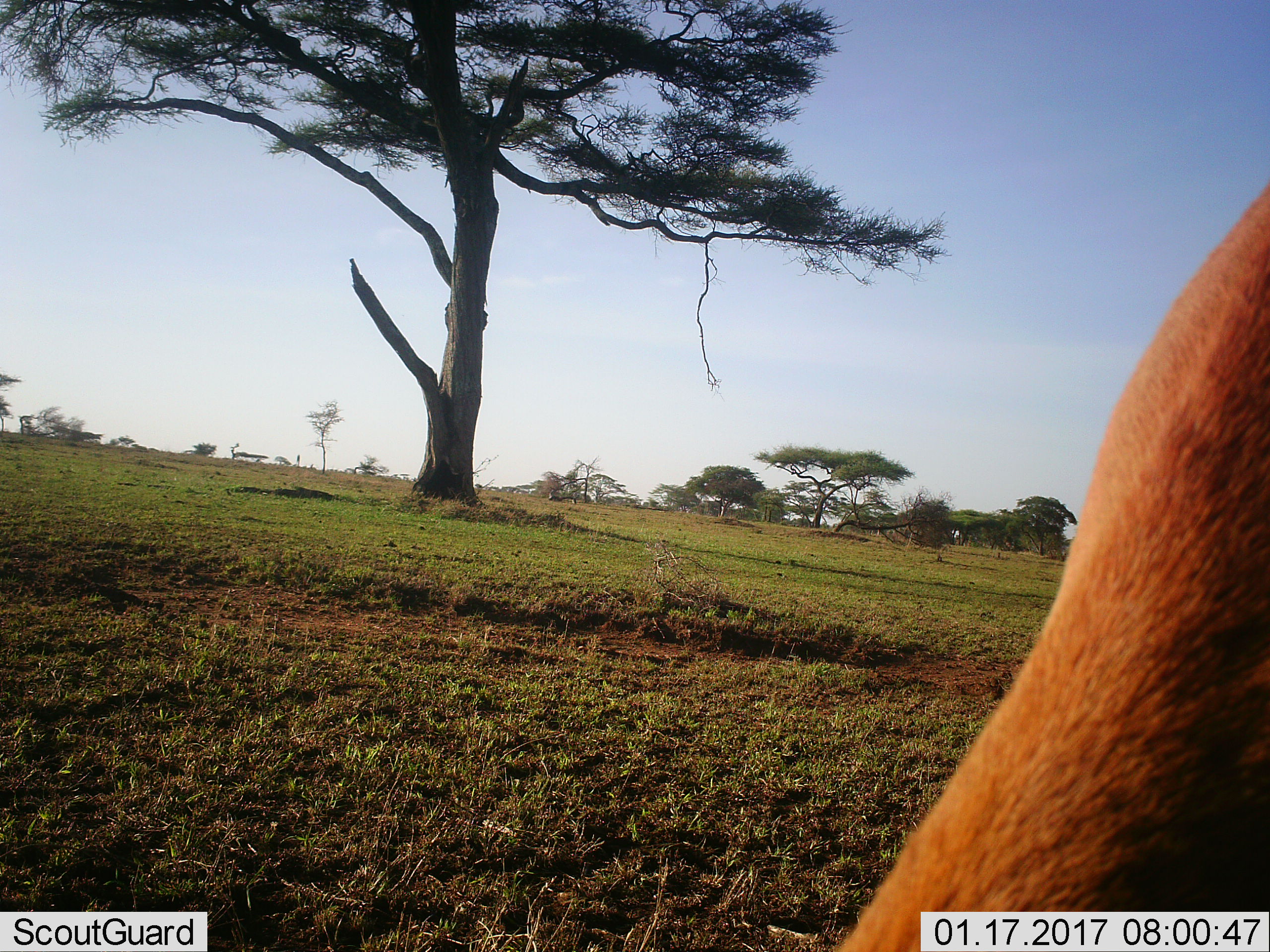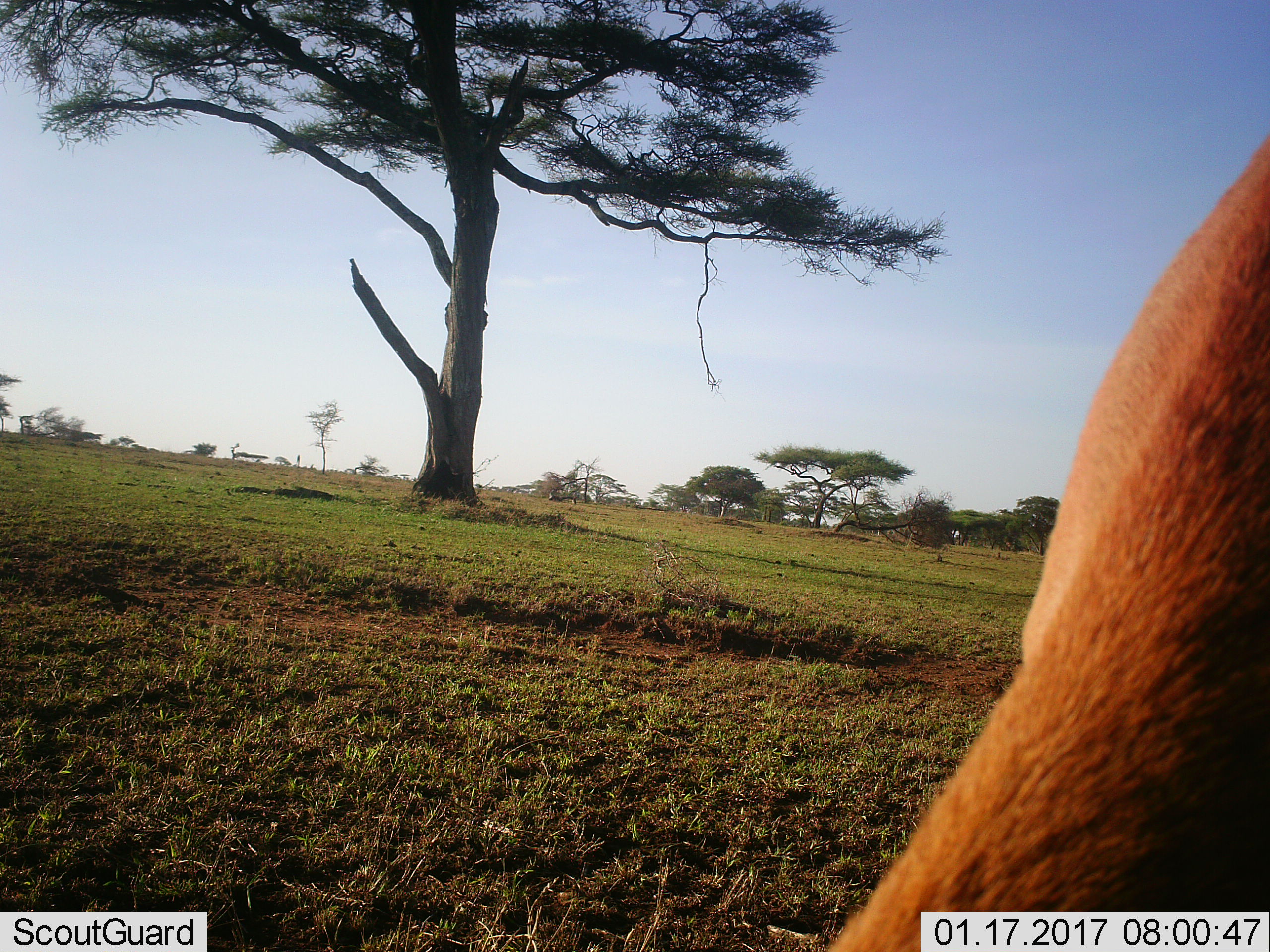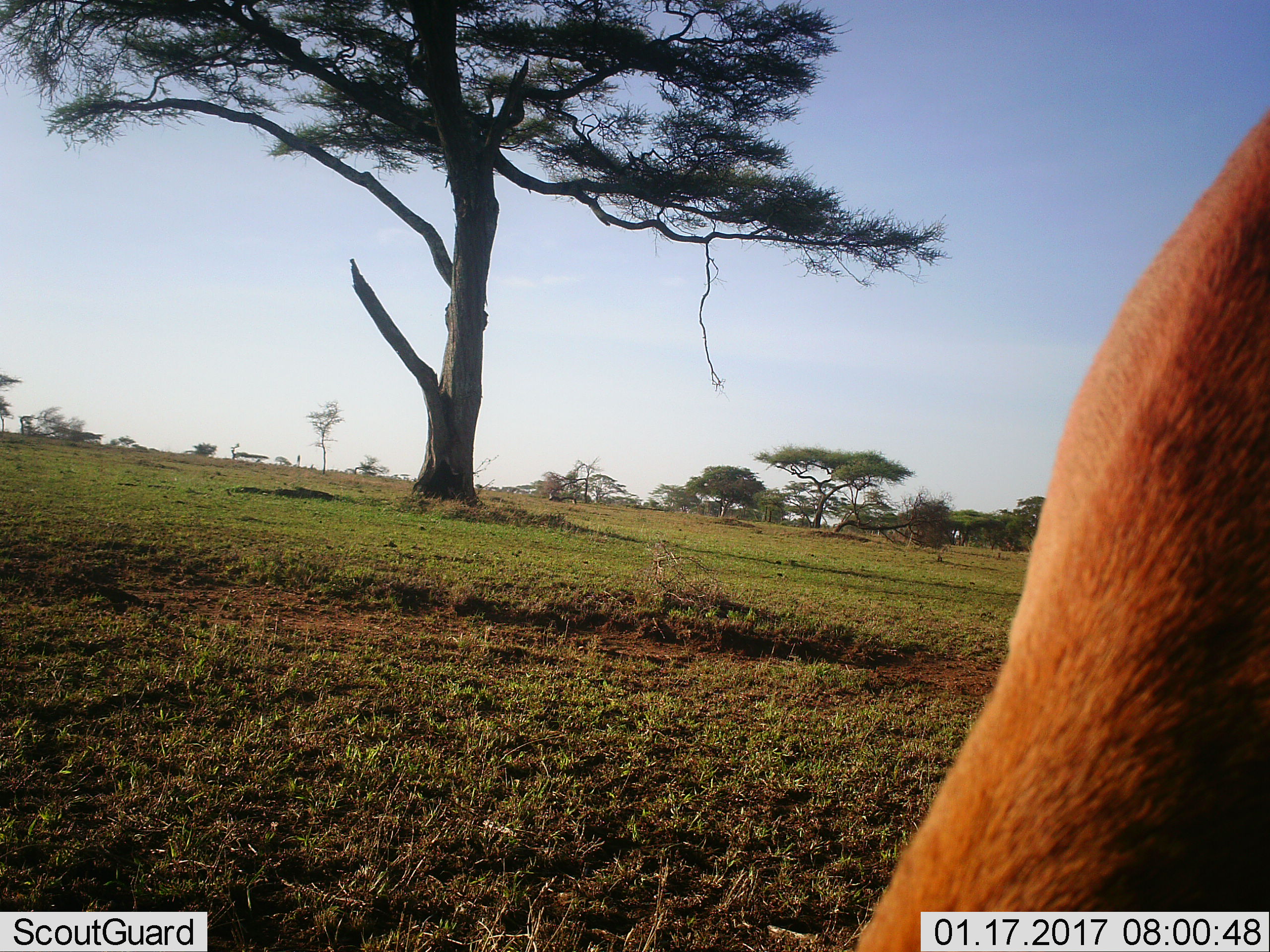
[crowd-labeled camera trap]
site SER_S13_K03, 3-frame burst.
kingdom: Animalia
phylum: Chordata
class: Mammalia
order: Artiodactyla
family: Bovidae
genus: Aepyceros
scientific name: Aepyceros melampus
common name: impala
Impala (Aepyceros melampus), count 1. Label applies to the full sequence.